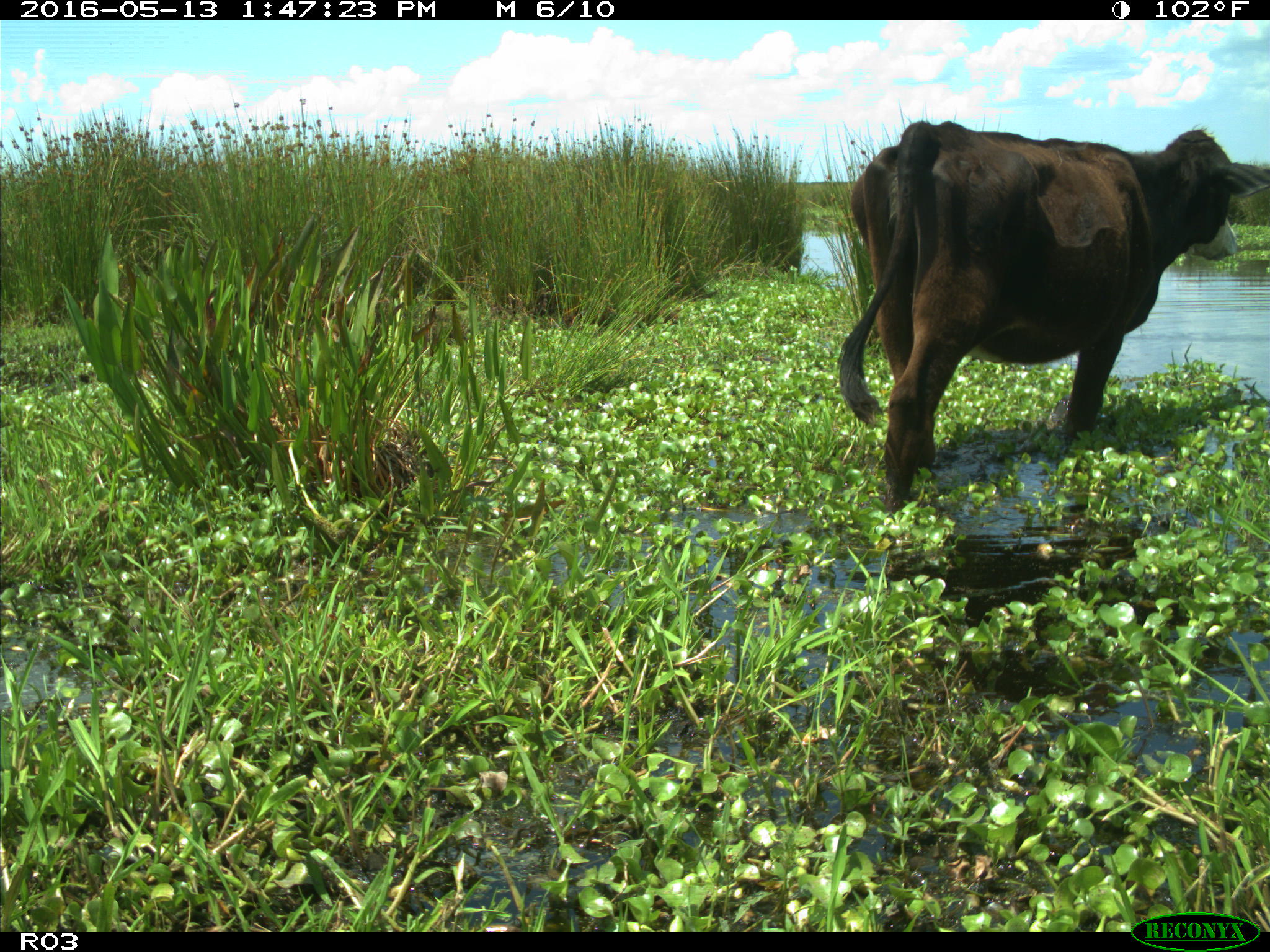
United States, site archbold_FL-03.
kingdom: Animalia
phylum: Chordata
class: Mammalia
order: Artiodactyla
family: Bovidae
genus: Bos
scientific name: Bos taurus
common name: domestic cow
Bos taurus (domestic cow).